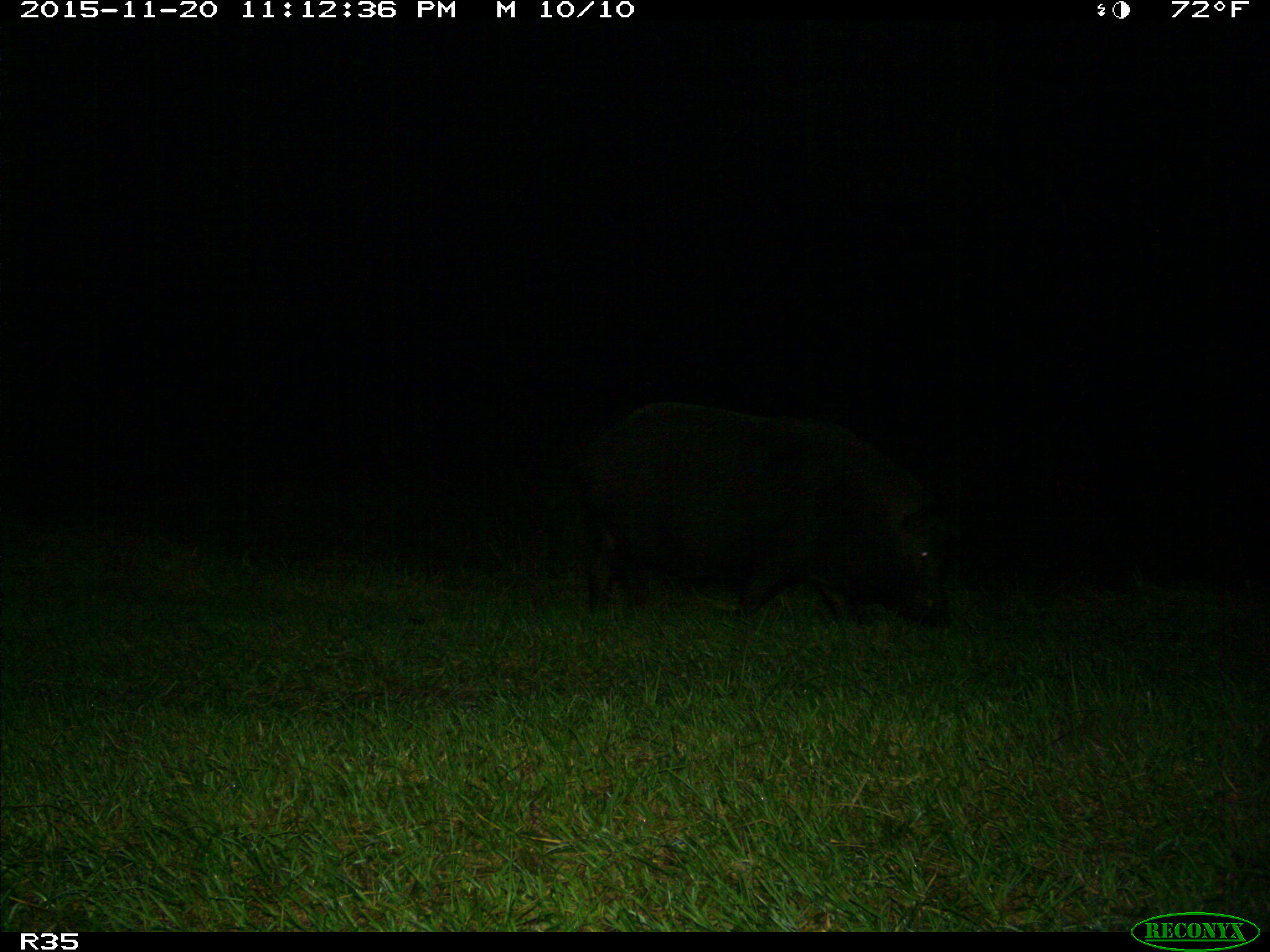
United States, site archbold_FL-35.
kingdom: Animalia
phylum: Chordata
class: Mammalia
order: Artiodactyla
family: Suidae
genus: Sus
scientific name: Sus scrofa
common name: wild boar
Sus scrofa (wild boar).